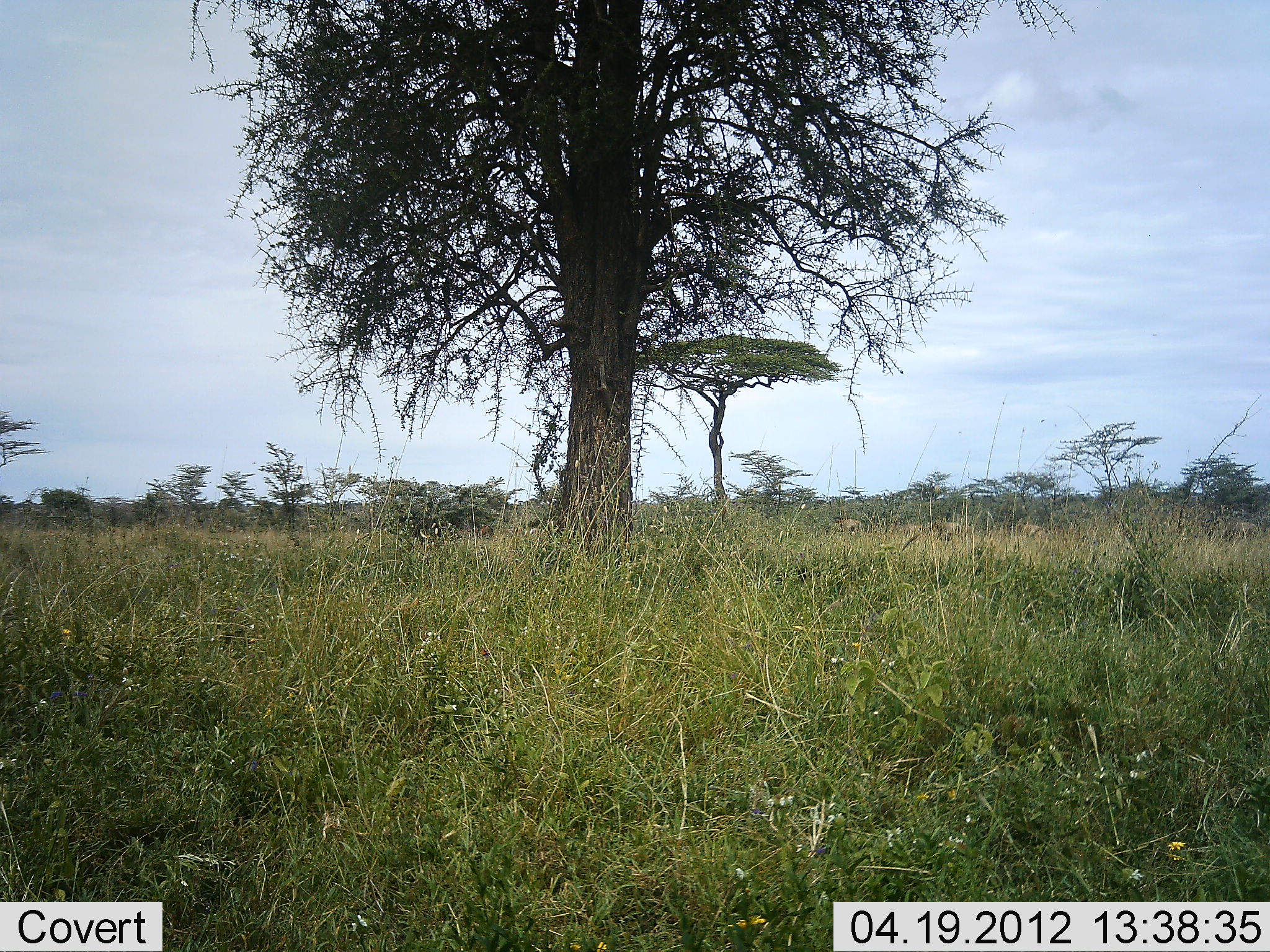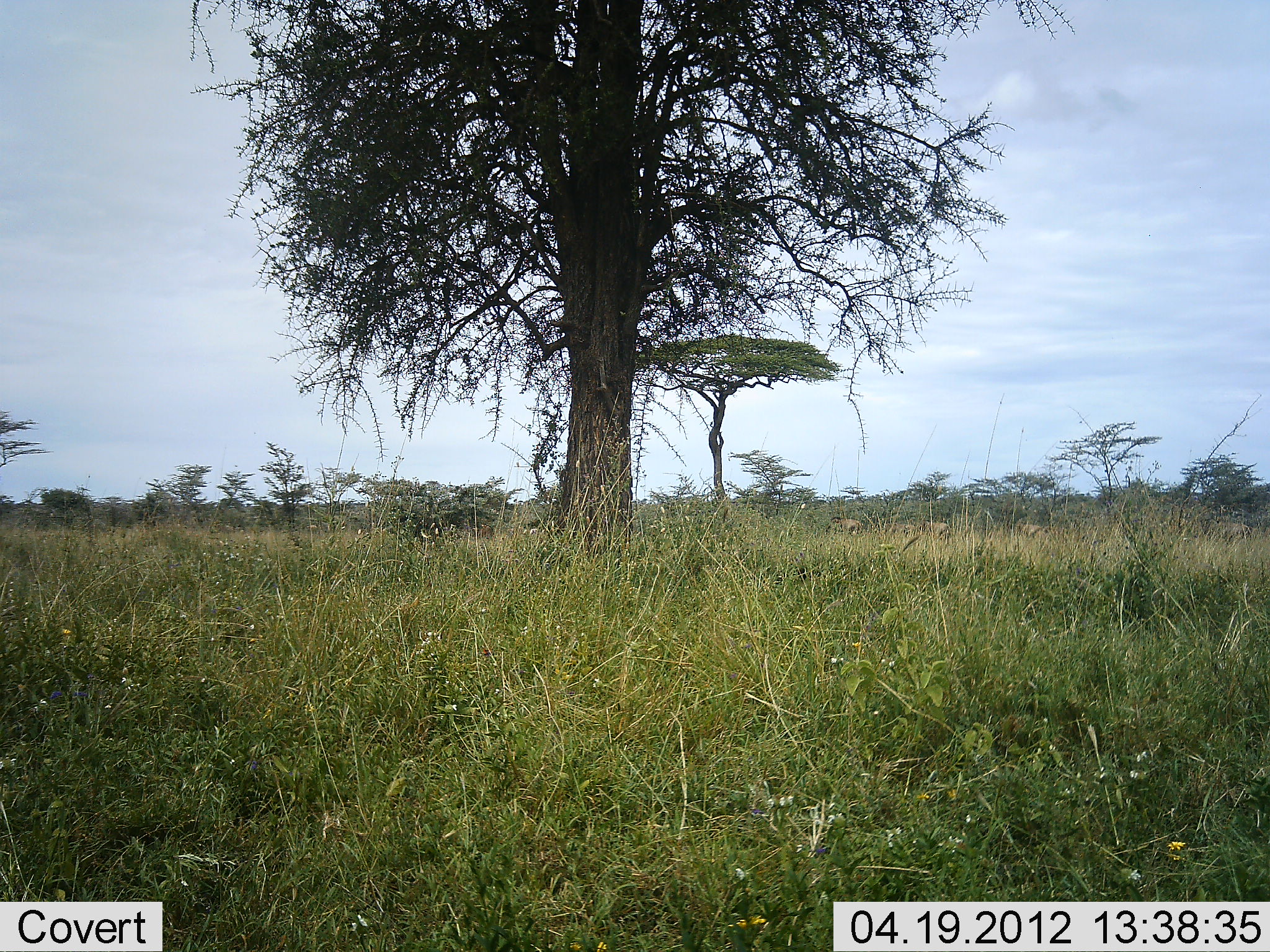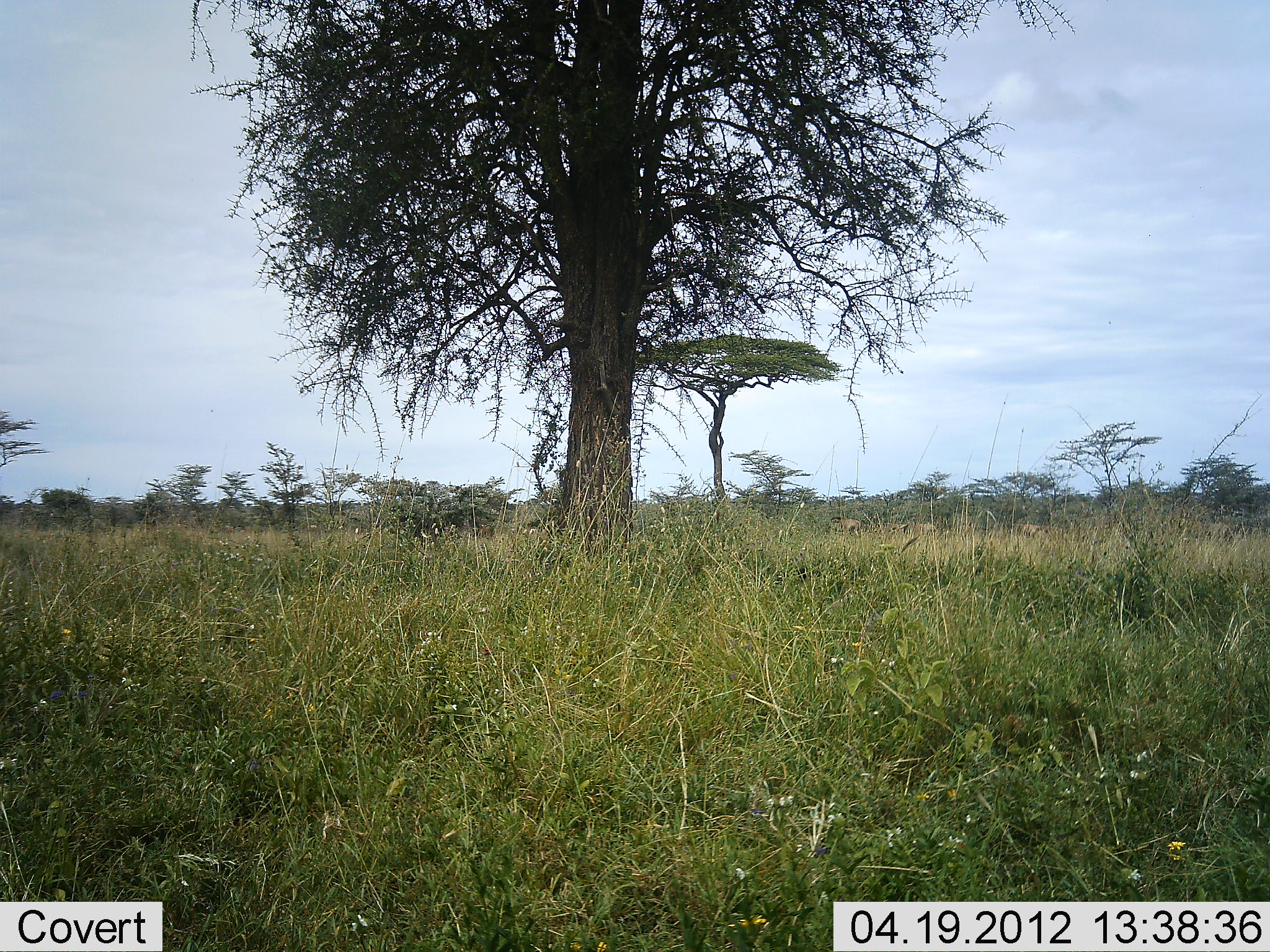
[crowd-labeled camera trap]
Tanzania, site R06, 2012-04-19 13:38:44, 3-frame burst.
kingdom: Animalia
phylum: Chordata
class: Mammalia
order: Artiodactyla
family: Bovidae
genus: Connochaetes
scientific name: Connochaetes taurinus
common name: blue wildebeest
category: wildebeest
Wildebeest (blue wildebeest) (Connochaetes taurinus), count 6. Behavior (volunteer vote fractions): standing 22%, resting 0%, moving 100%, interacting 0%. Young present (vote fraction): 0%. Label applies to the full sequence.